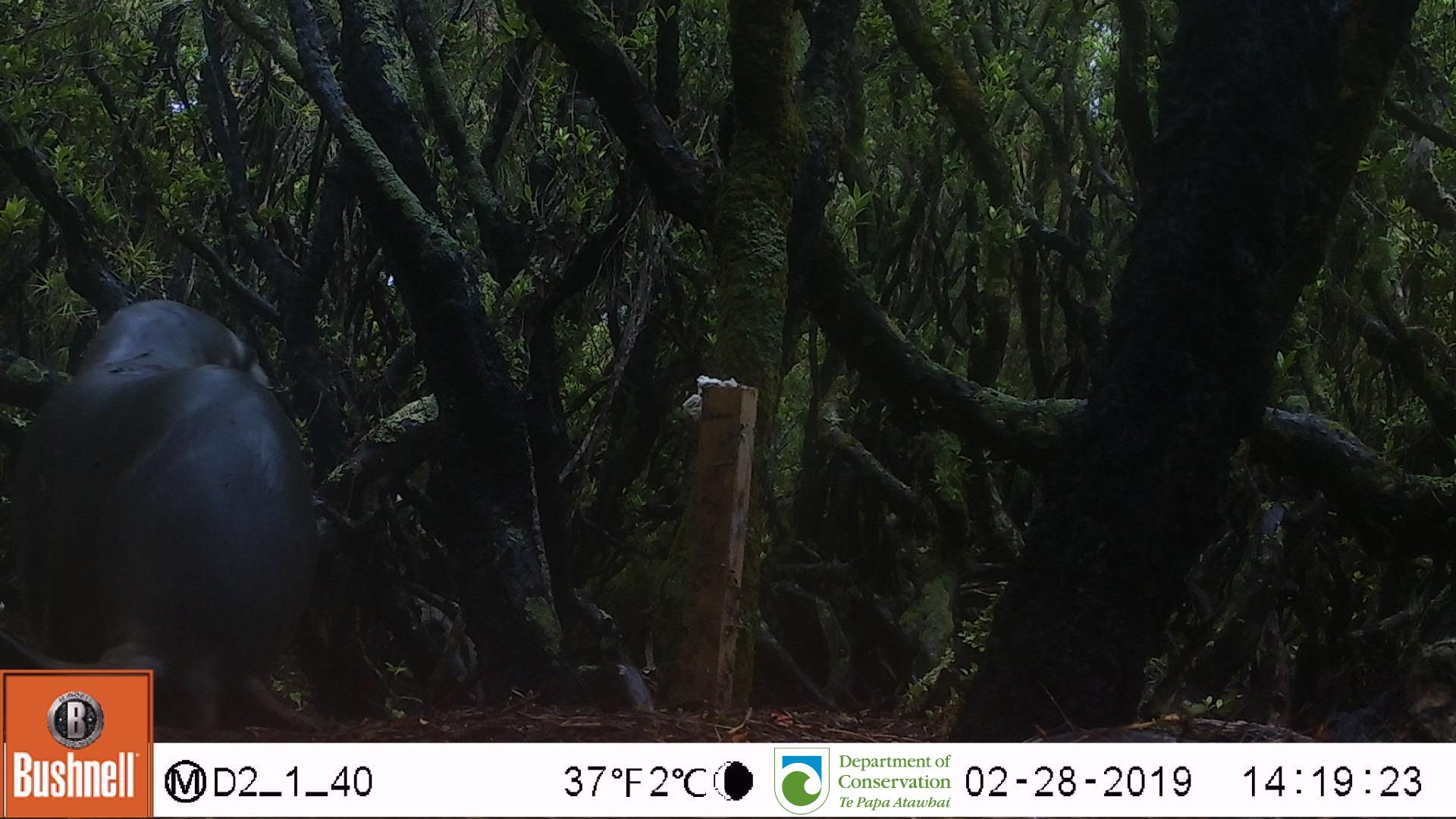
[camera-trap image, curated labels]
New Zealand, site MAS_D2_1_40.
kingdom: Animalia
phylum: Chordata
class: Mammalia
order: Carnivora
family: Otariidae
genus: Phocarctos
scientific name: Phocarctos hookeri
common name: new zealand sea lion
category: sealion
Sealion (new zealand sea lion) (Phocarctos hookeri).